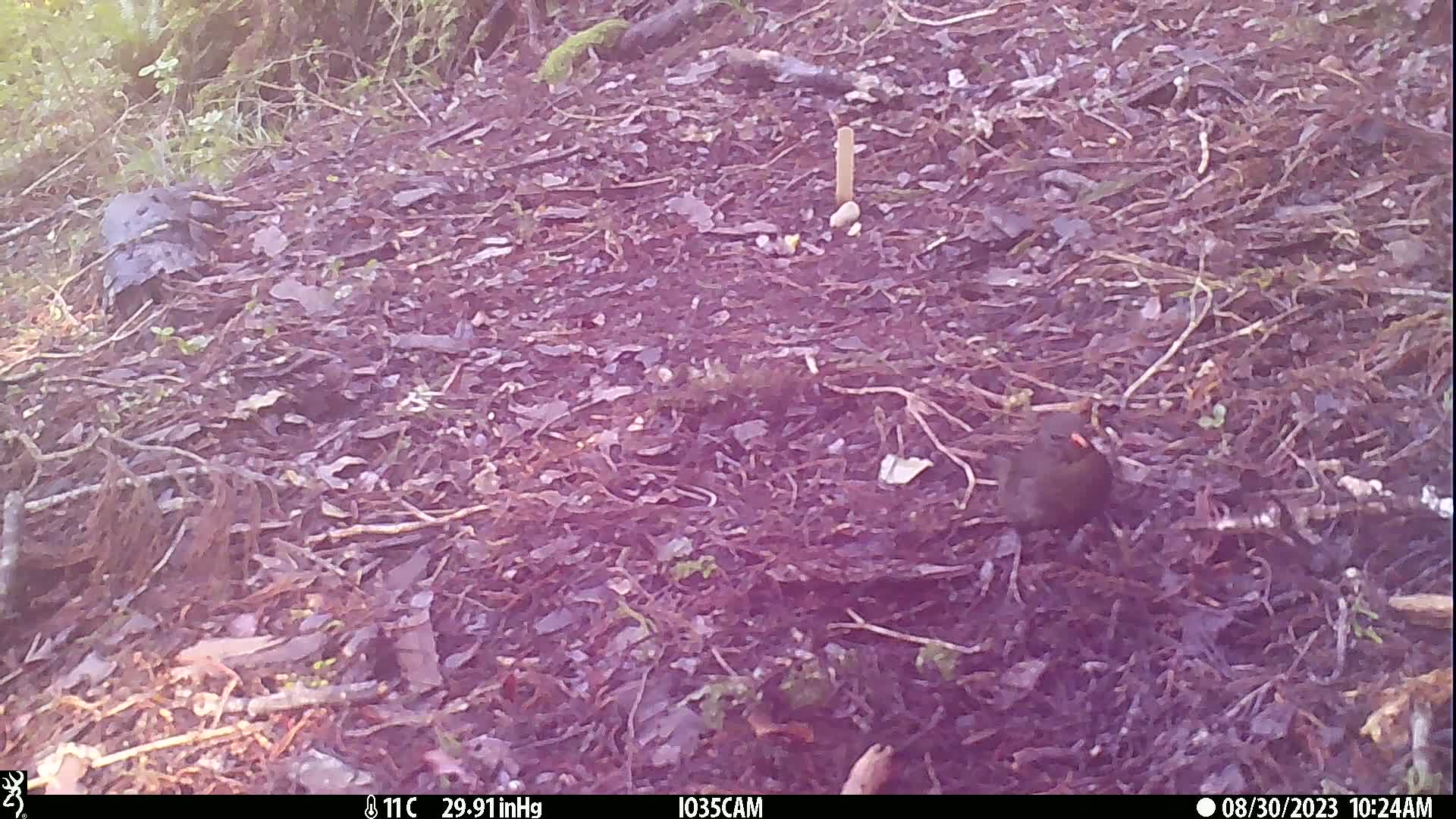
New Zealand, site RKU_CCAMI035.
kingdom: Animalia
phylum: Chordata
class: Aves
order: Passeriformes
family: Turdidae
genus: Turdus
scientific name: Turdus merula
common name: eurasian blackbird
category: blackbird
Blackbird (eurasian blackbird) (Turdus merula).